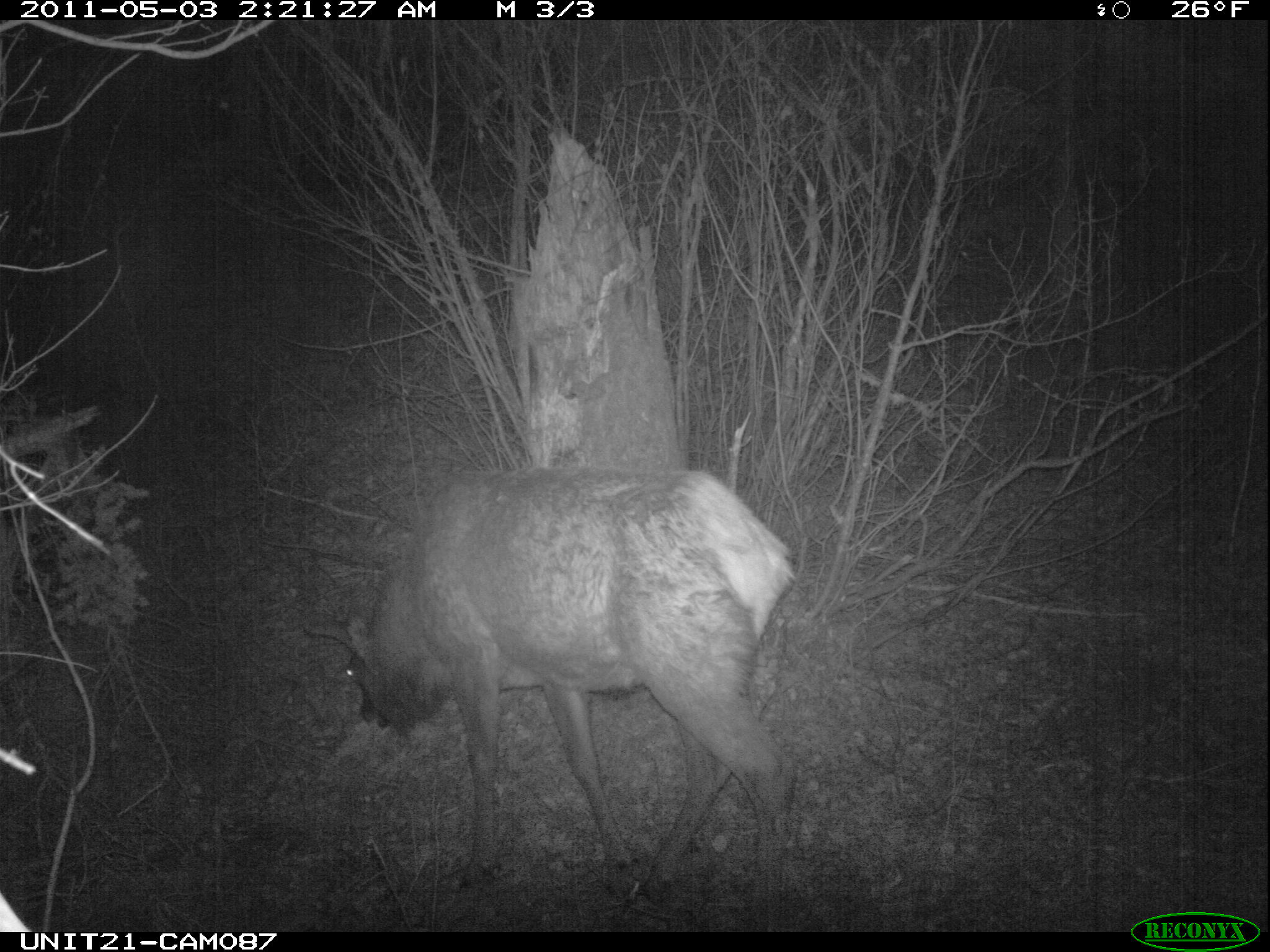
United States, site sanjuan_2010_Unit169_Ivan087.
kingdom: Animalia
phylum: Chordata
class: Mammalia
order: Artiodactyla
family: Cervidae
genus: Cervus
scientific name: Cervus elaphus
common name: red deer